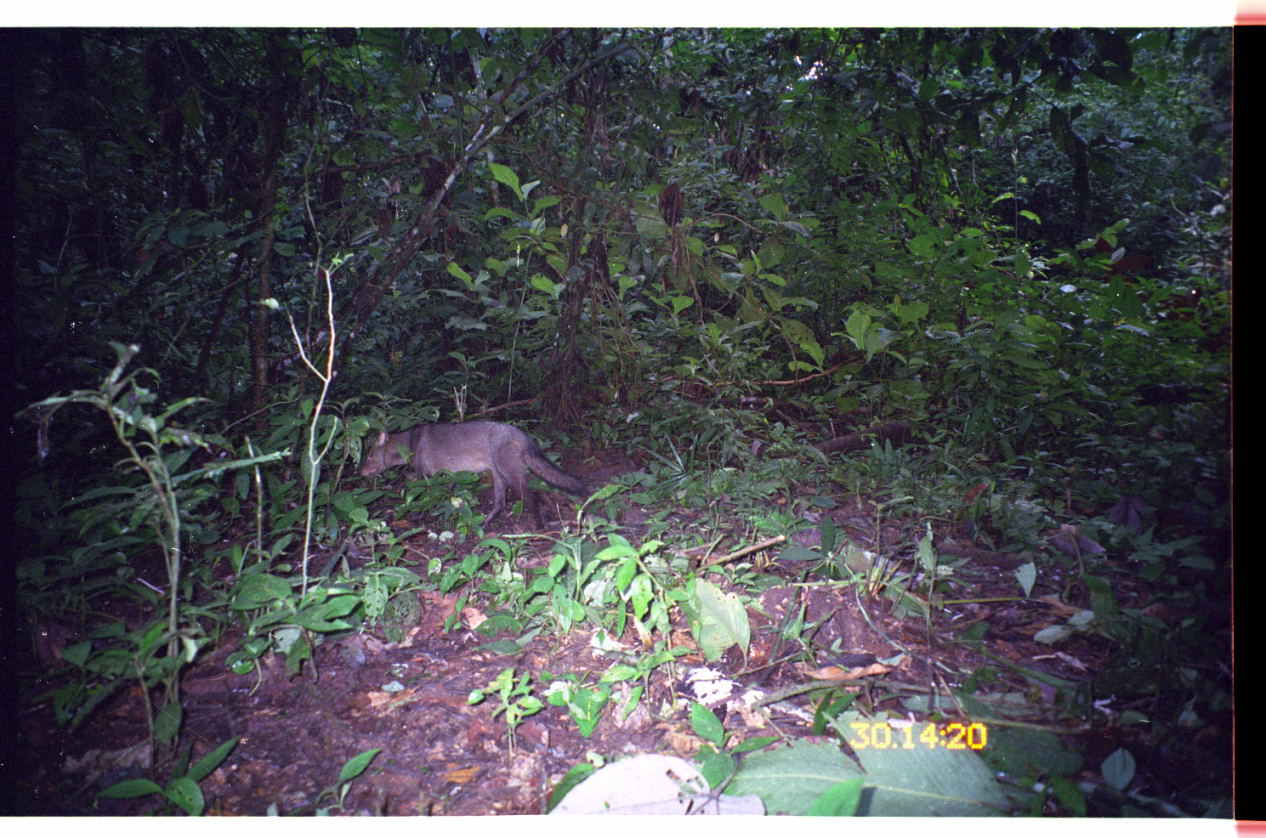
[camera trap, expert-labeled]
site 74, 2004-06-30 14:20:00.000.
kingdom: Animalia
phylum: Chordata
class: Mammalia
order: Carnivora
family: Canidae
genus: Atelocynus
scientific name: Atelocynus microtis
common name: short-eared dog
Atelocynus microtis (short-eared dog).